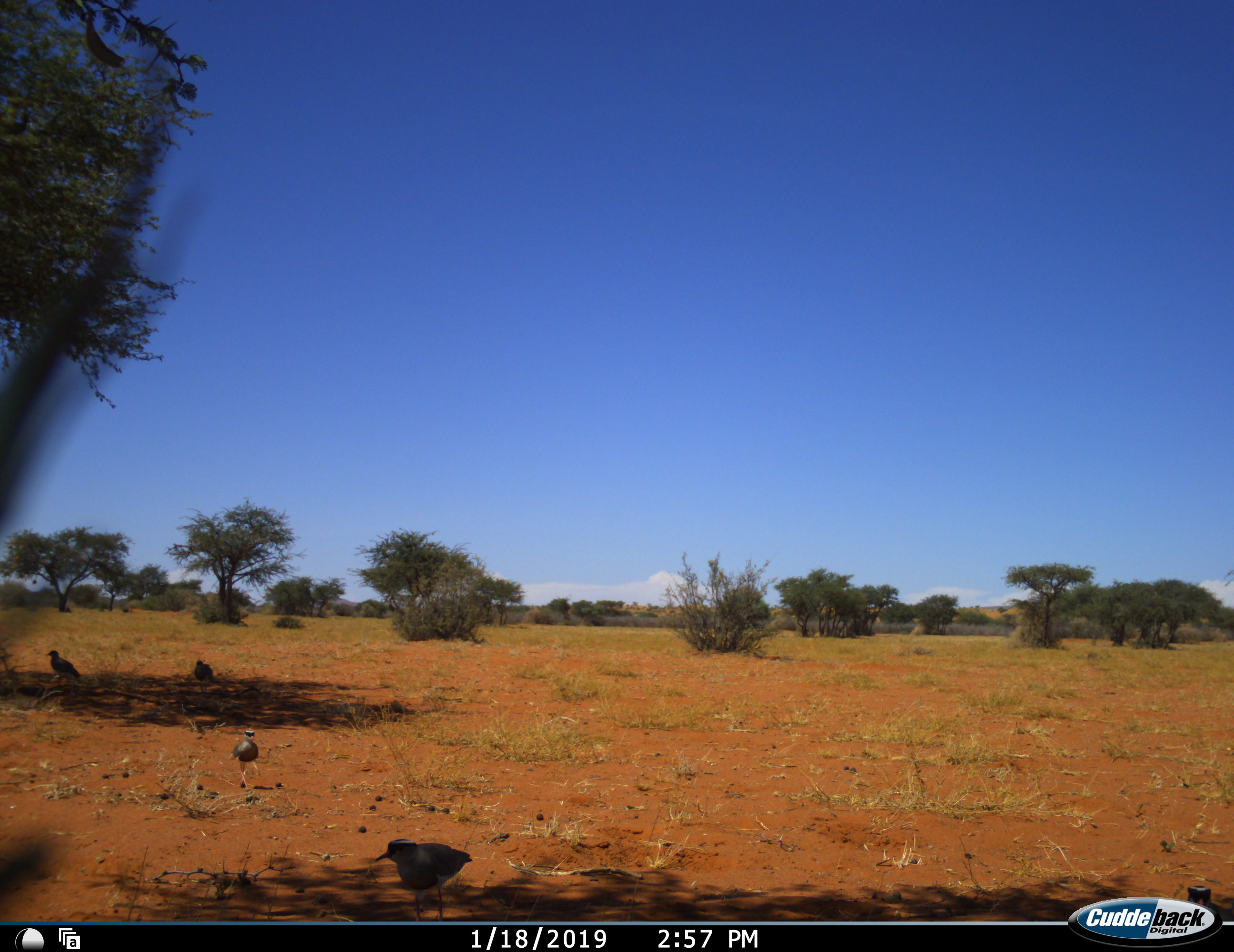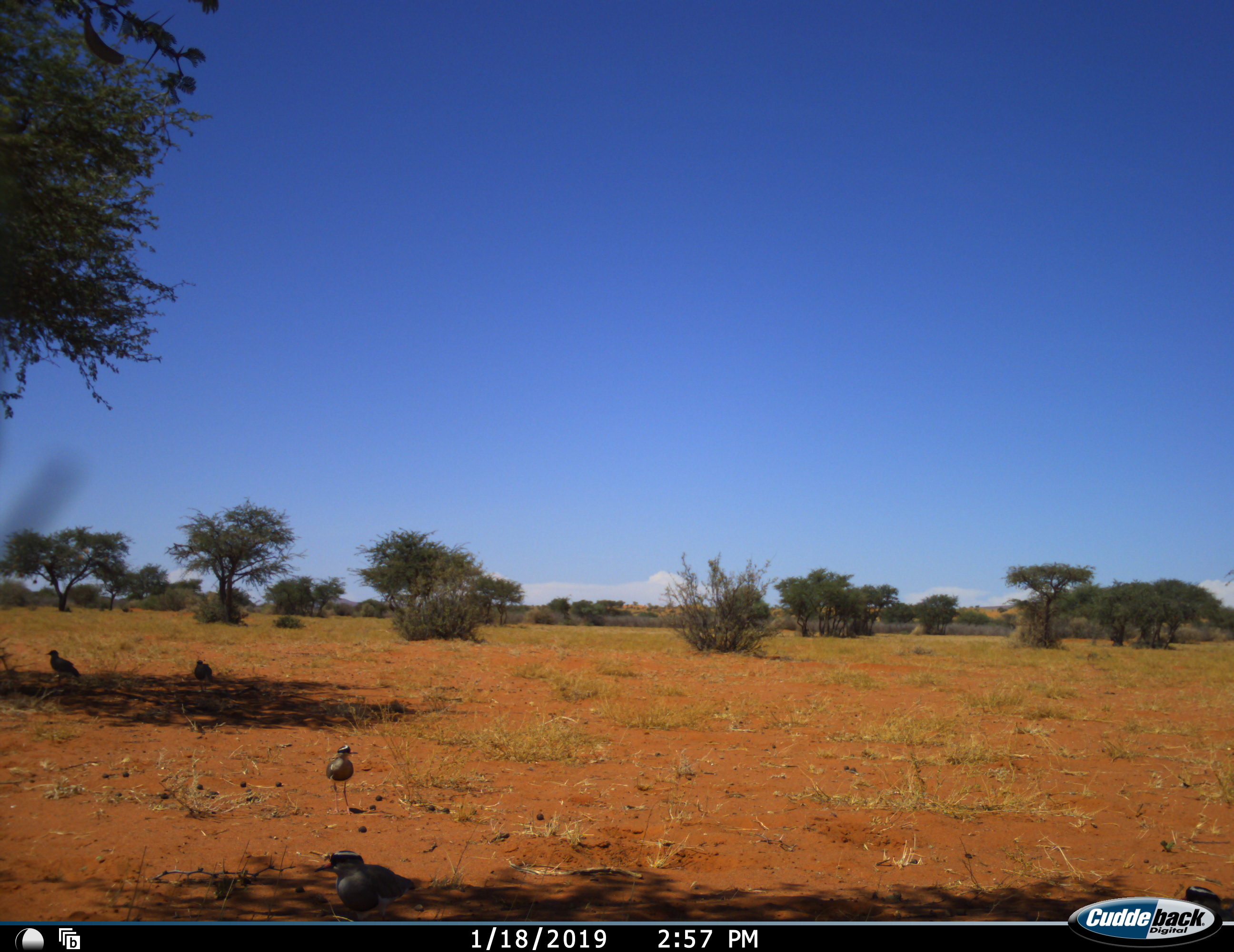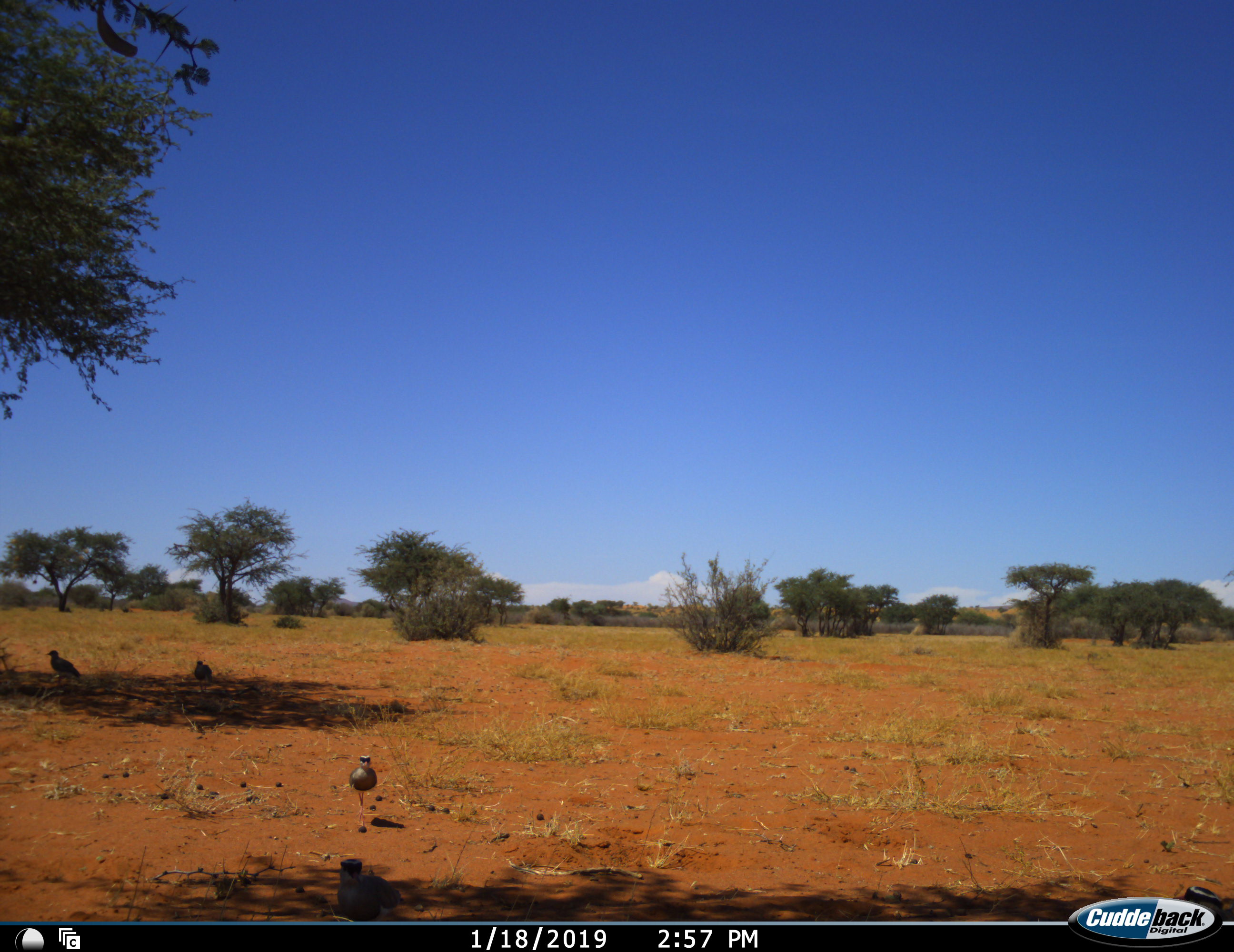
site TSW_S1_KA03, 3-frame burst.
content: unidentified animal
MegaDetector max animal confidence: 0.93